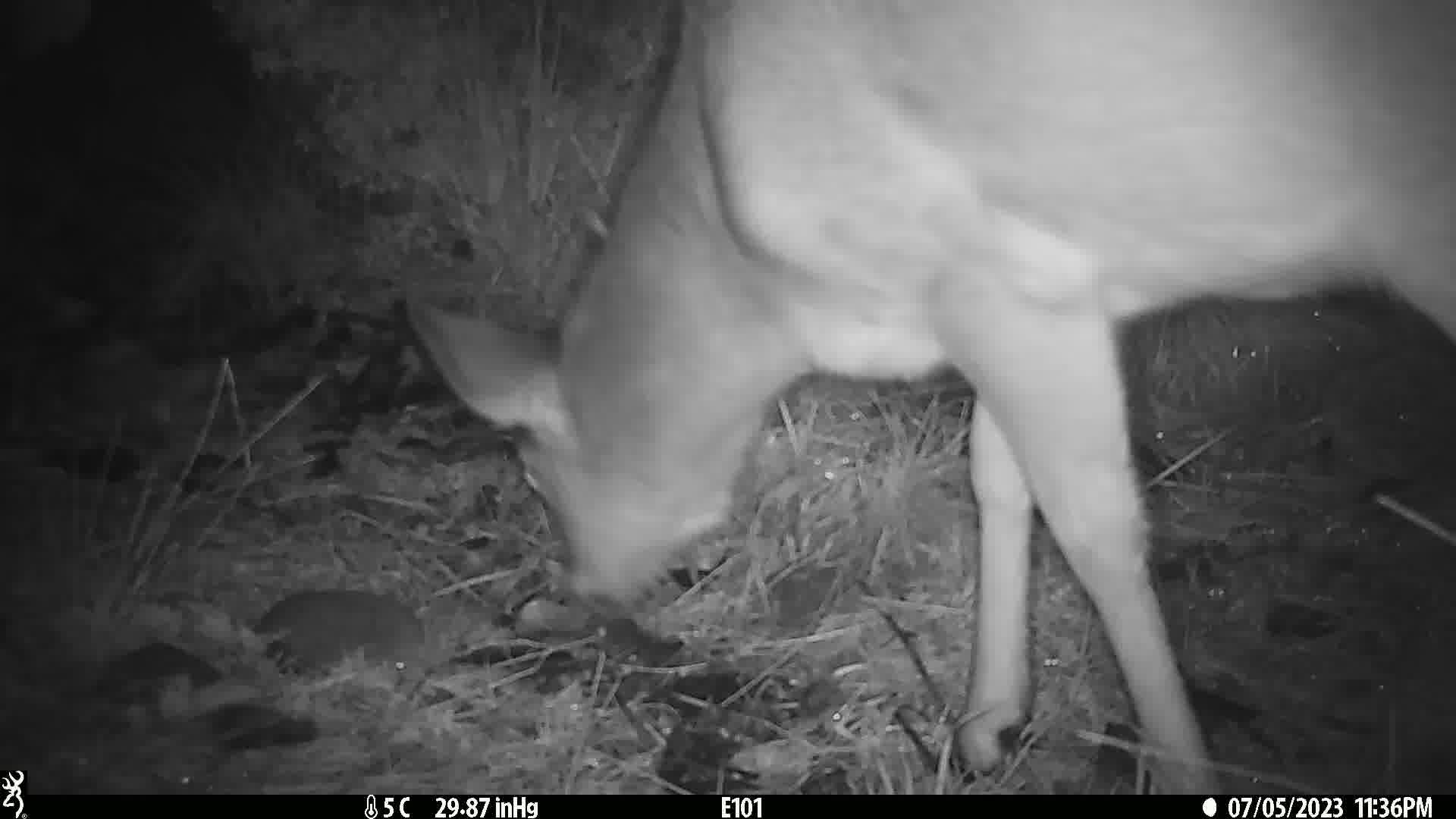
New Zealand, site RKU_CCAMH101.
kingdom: Animalia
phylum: Chordata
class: Mammalia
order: Artiodactyla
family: Cervidae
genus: Odocoileus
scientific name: Odocoileus virginianus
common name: white-tailed deer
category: white tailed deer